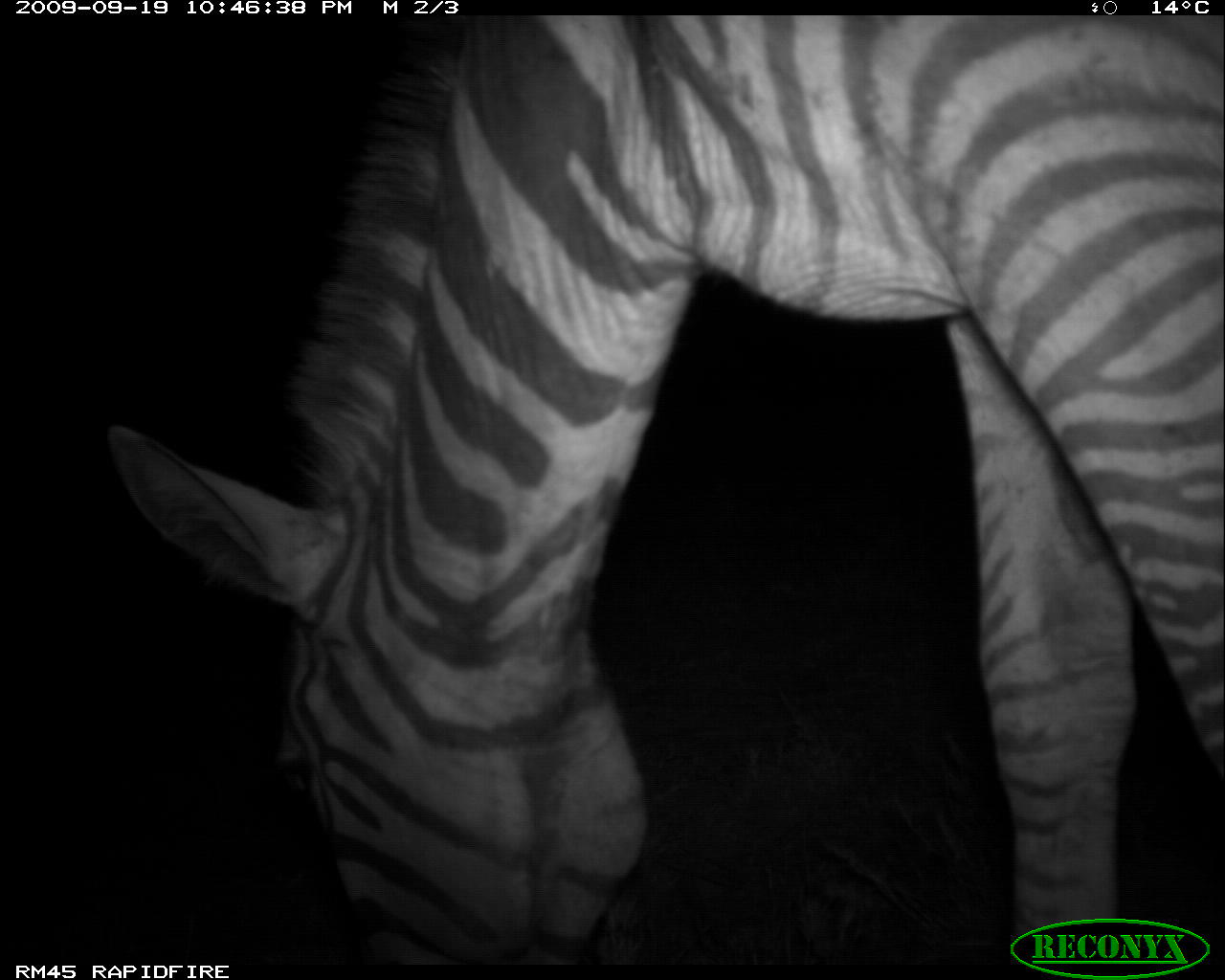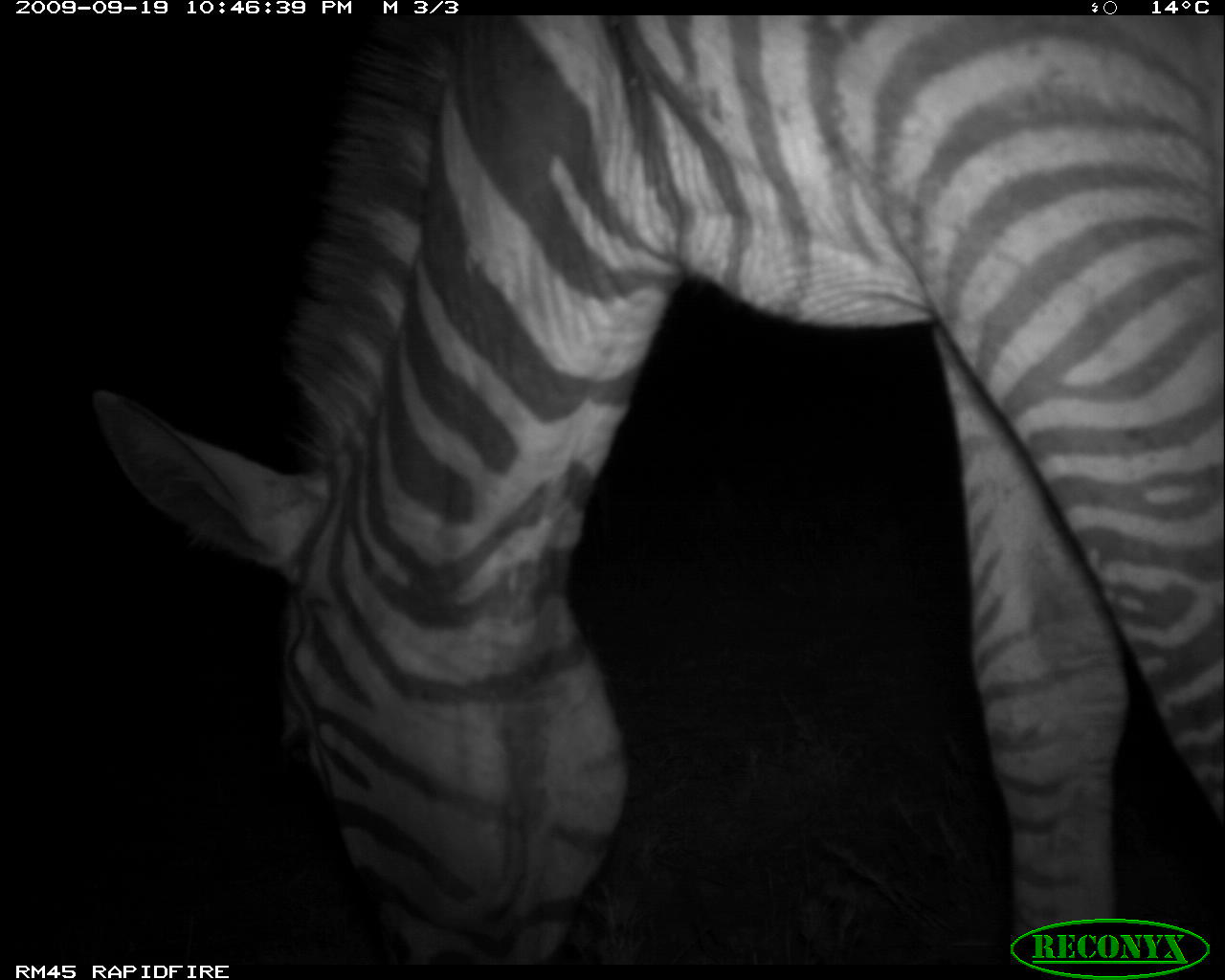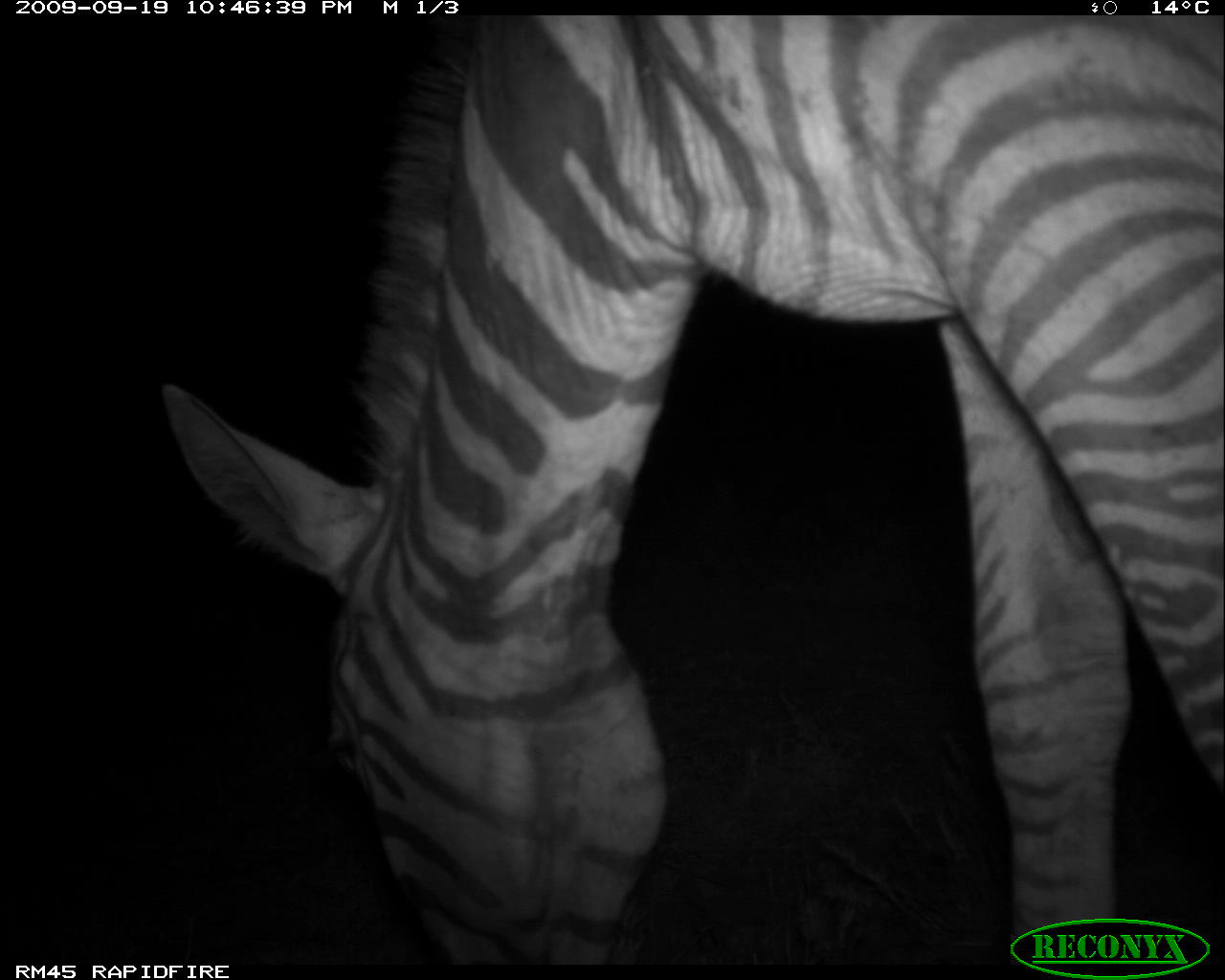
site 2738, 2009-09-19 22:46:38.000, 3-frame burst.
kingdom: Animalia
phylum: Chordata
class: Mammalia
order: Perissodactyla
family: Equidae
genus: Equus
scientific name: Equus quagga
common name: plains zebra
Equus quagga (plains zebra), count 1.